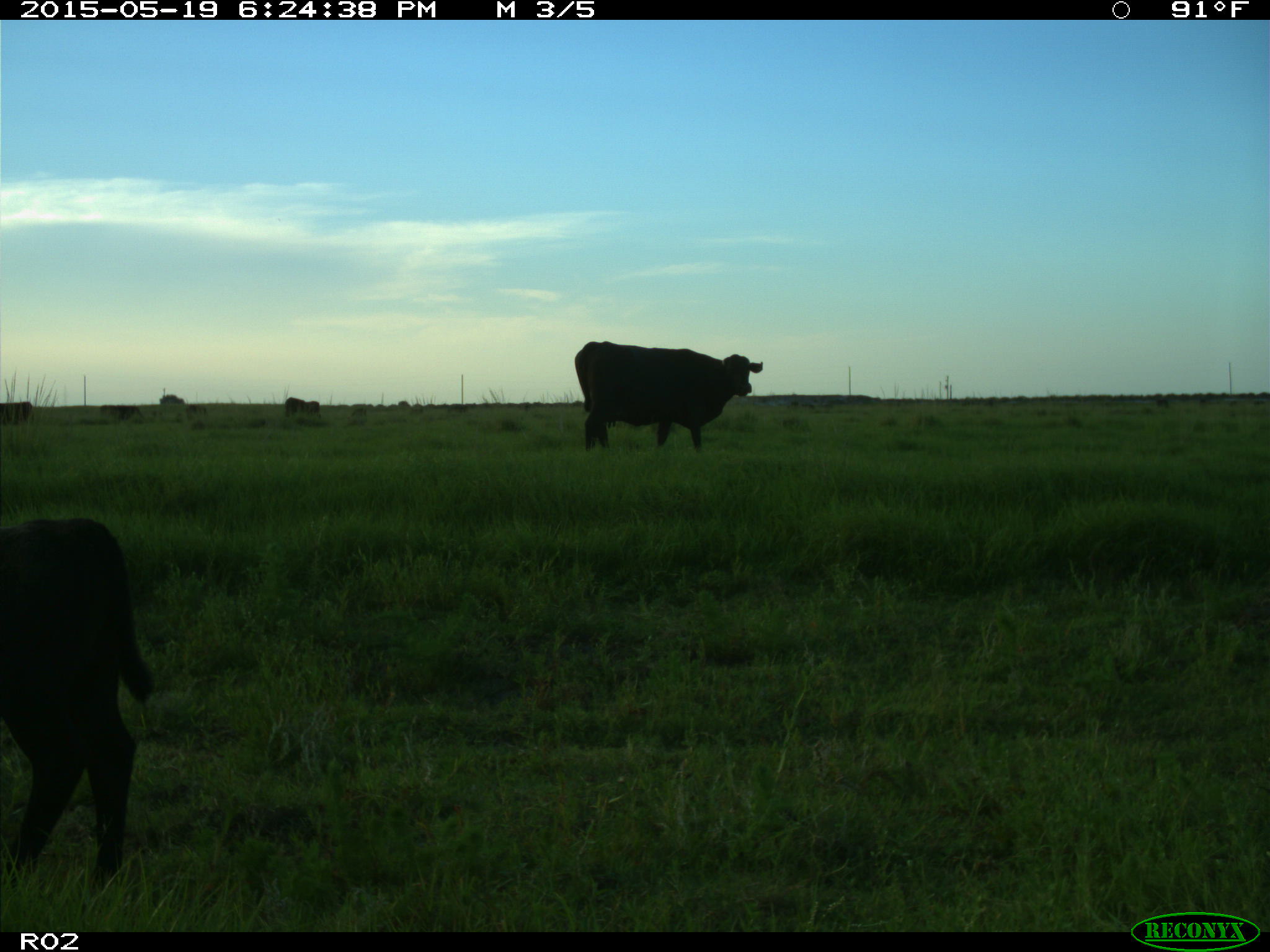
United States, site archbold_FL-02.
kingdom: Animalia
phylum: Chordata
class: Mammalia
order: Artiodactyla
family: Bovidae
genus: Bos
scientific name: Bos taurus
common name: domestic cow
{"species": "Bos taurus (domestic cow)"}